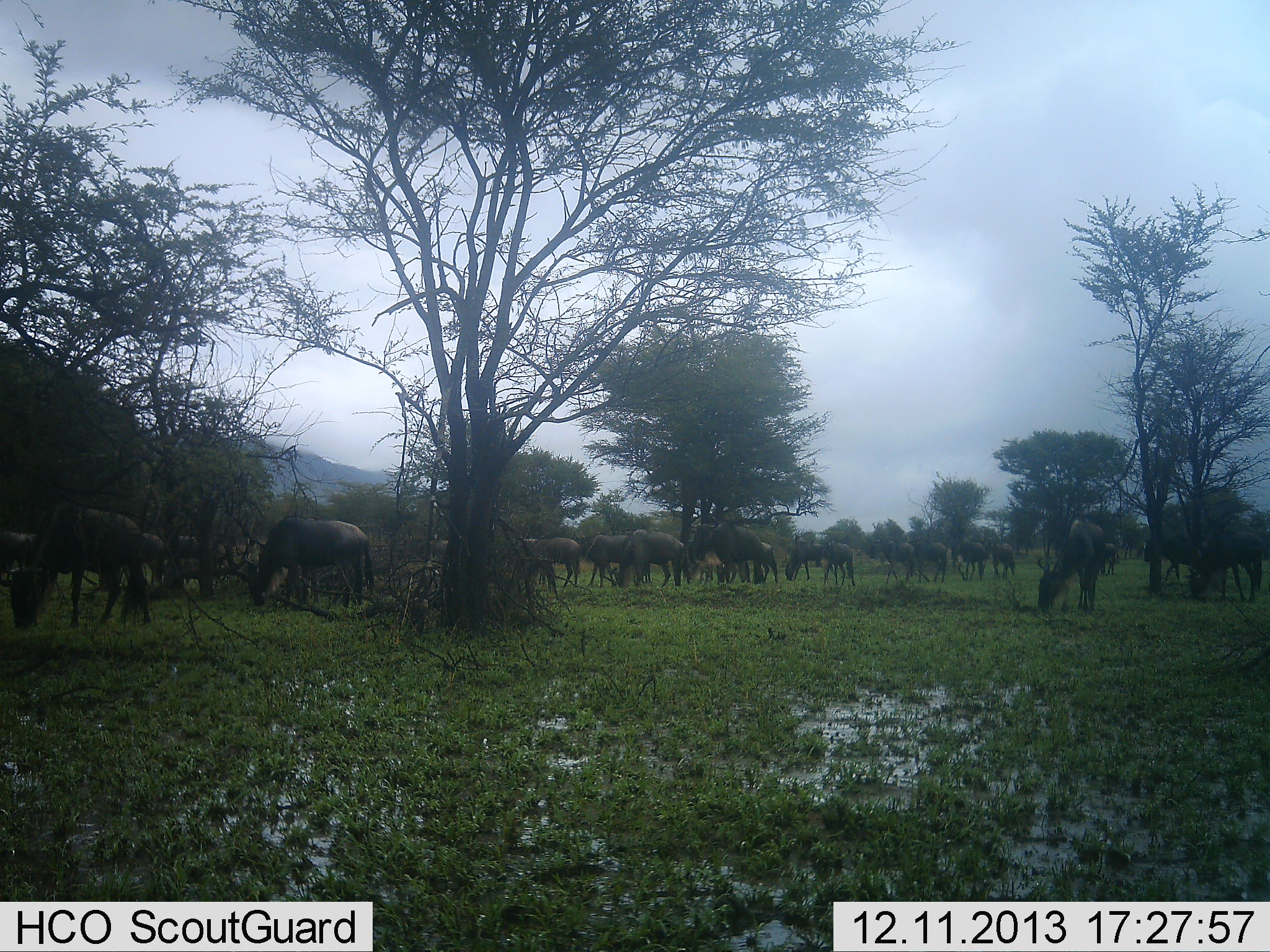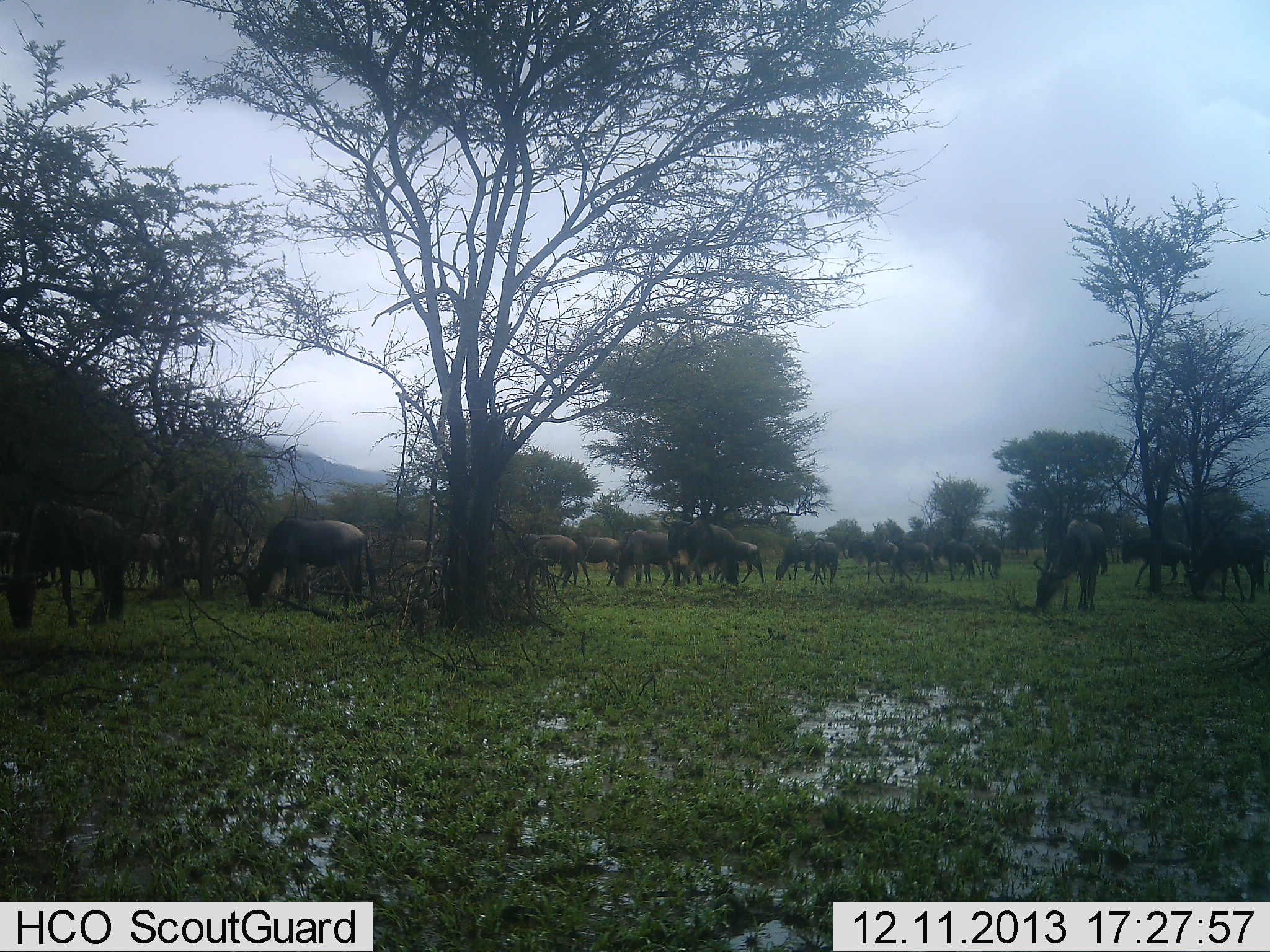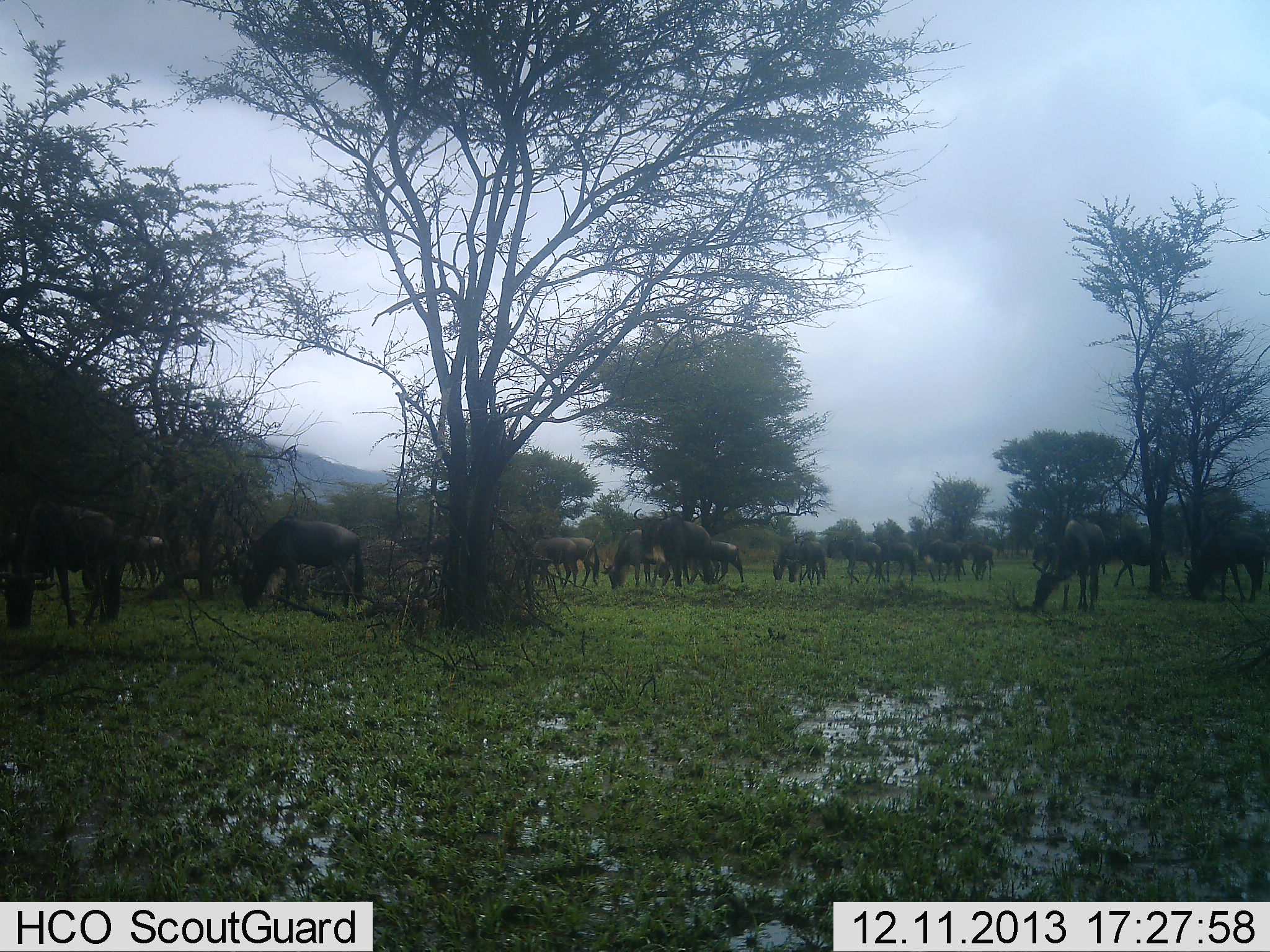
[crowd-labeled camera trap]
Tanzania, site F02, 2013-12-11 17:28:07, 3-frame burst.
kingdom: Animalia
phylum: Chordata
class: Mammalia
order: Artiodactyla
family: Bovidae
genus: Connochaetes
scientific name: Connochaetes taurinus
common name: blue wildebeest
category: wildebeest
Wildebeest (blue wildebeest) (Connochaetes taurinus), count 11-50. Behavior (volunteer vote fractions): standing 30%, resting 0%, moving 60%, interacting 0%. Young present (vote fraction): 0%. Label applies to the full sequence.